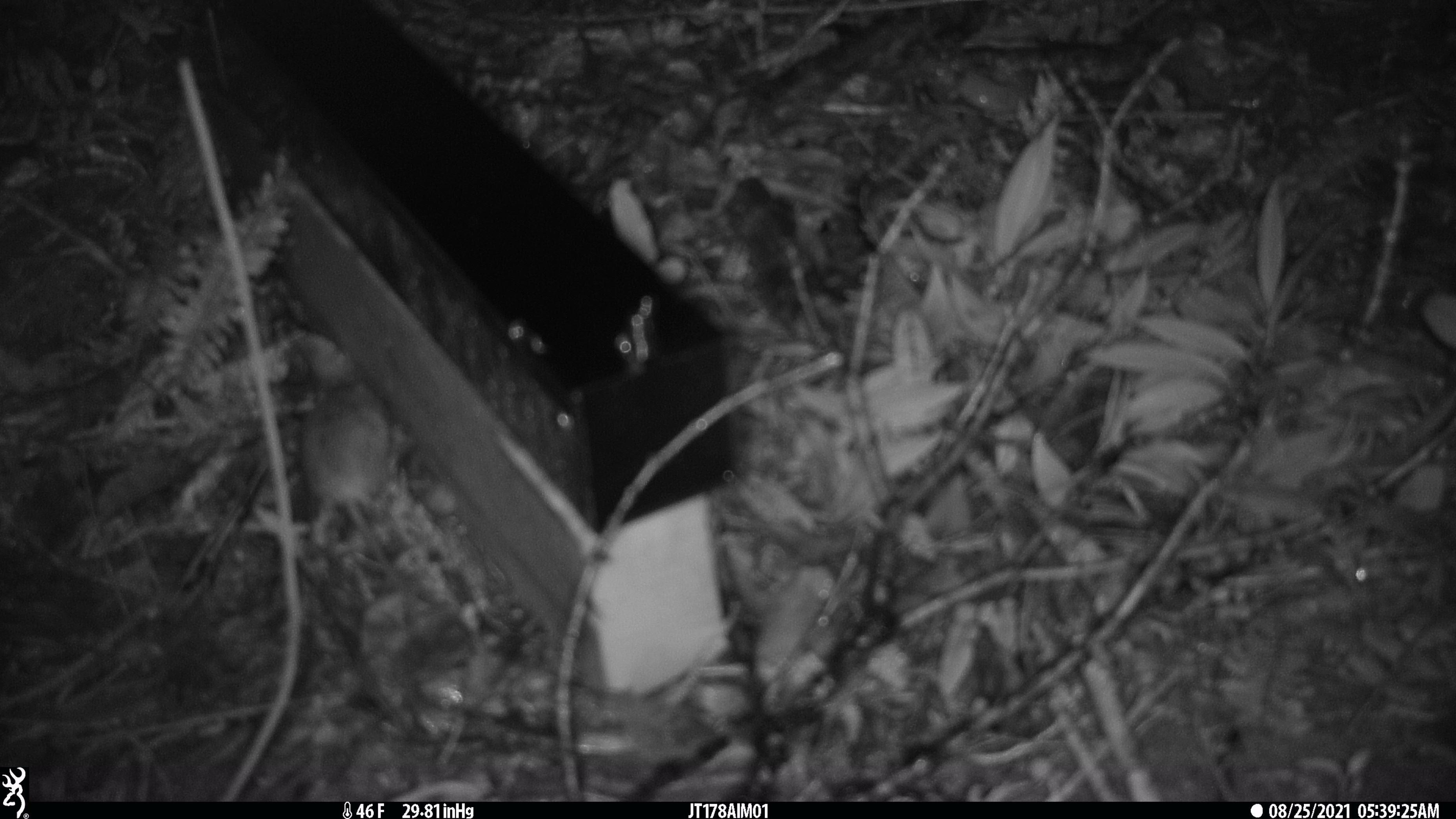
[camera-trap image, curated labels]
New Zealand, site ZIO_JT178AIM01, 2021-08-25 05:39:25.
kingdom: Animalia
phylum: Chordata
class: Mammalia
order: Rodentia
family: Muridae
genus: Mus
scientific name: Mus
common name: mouse